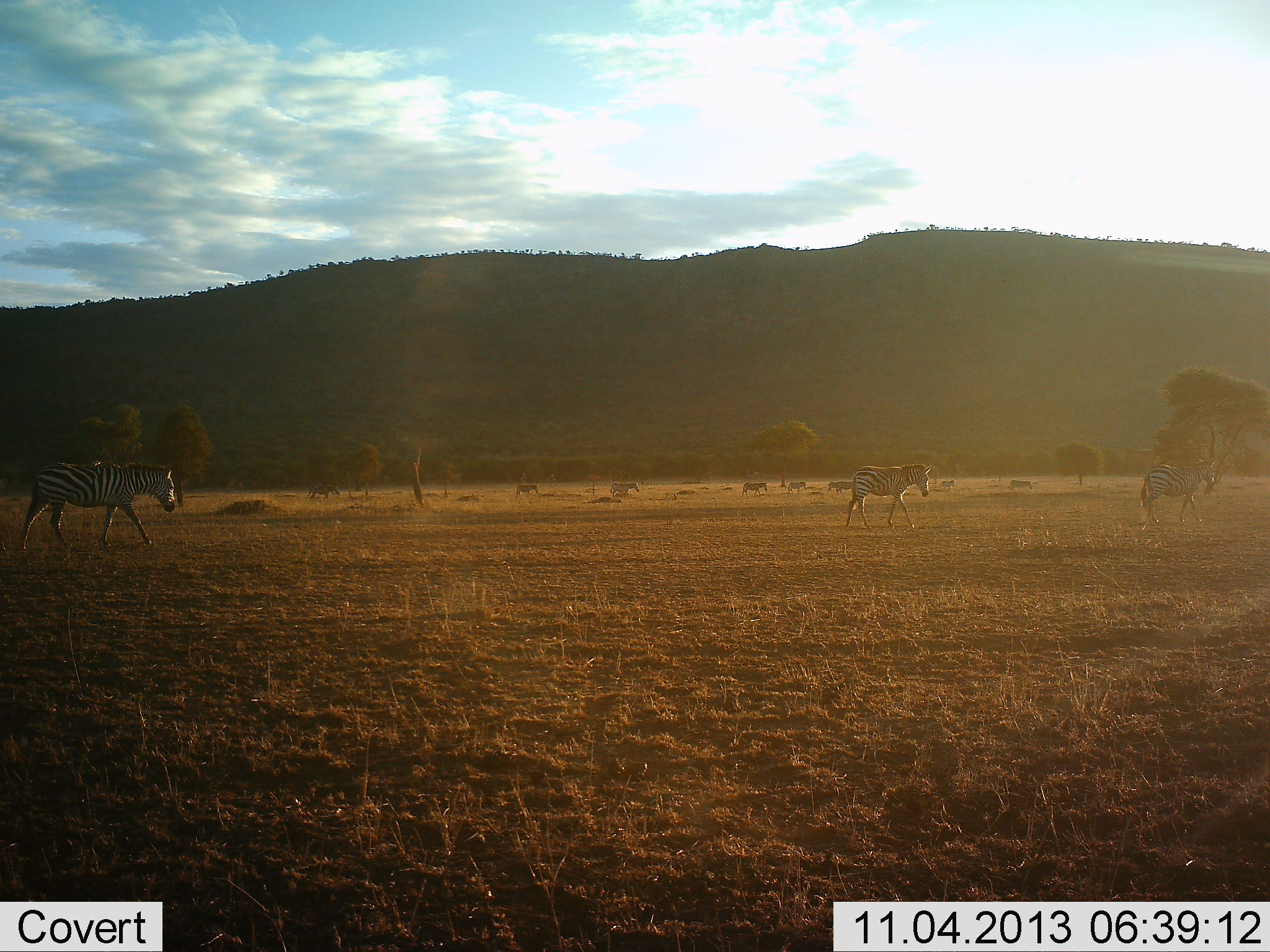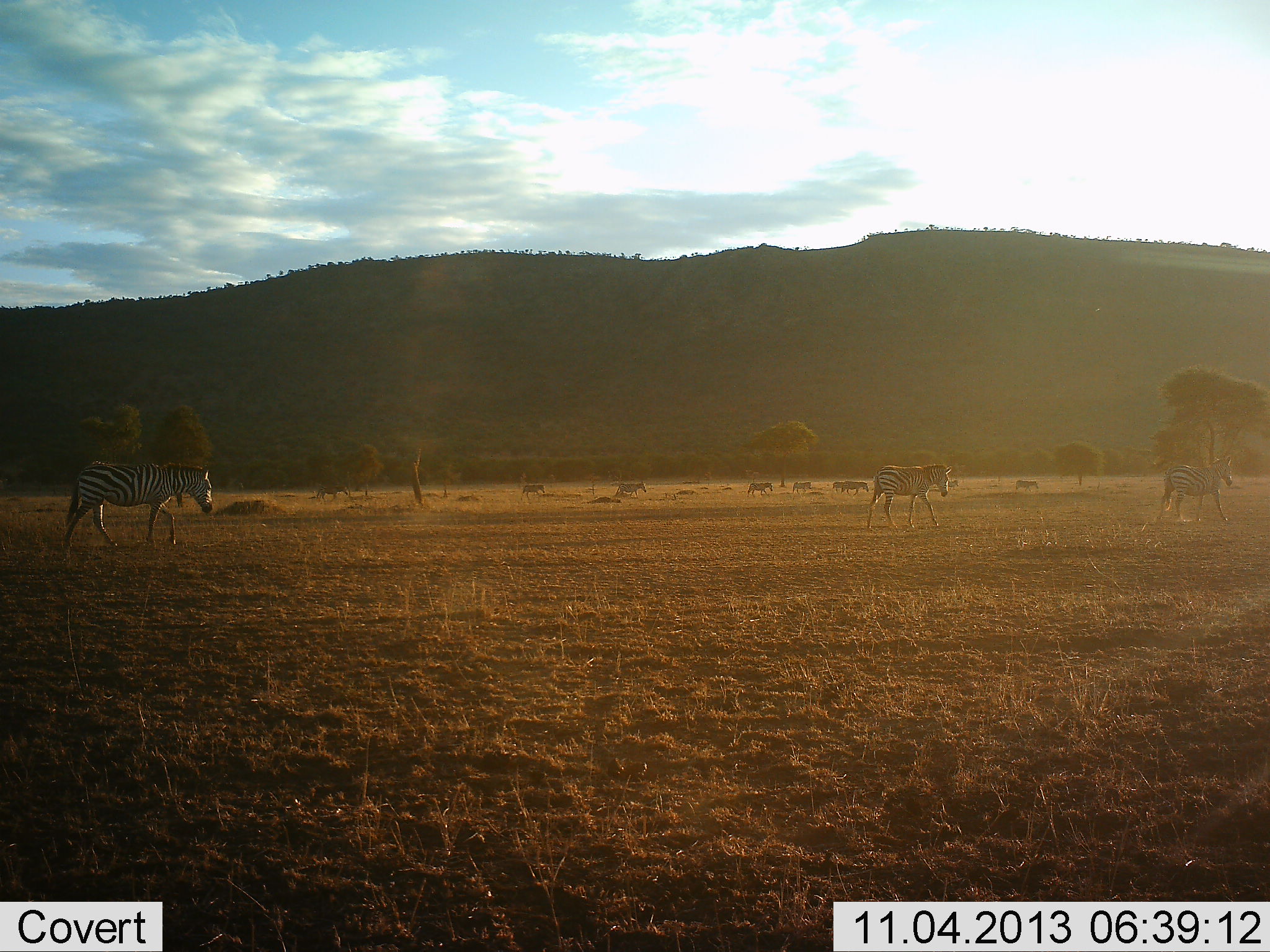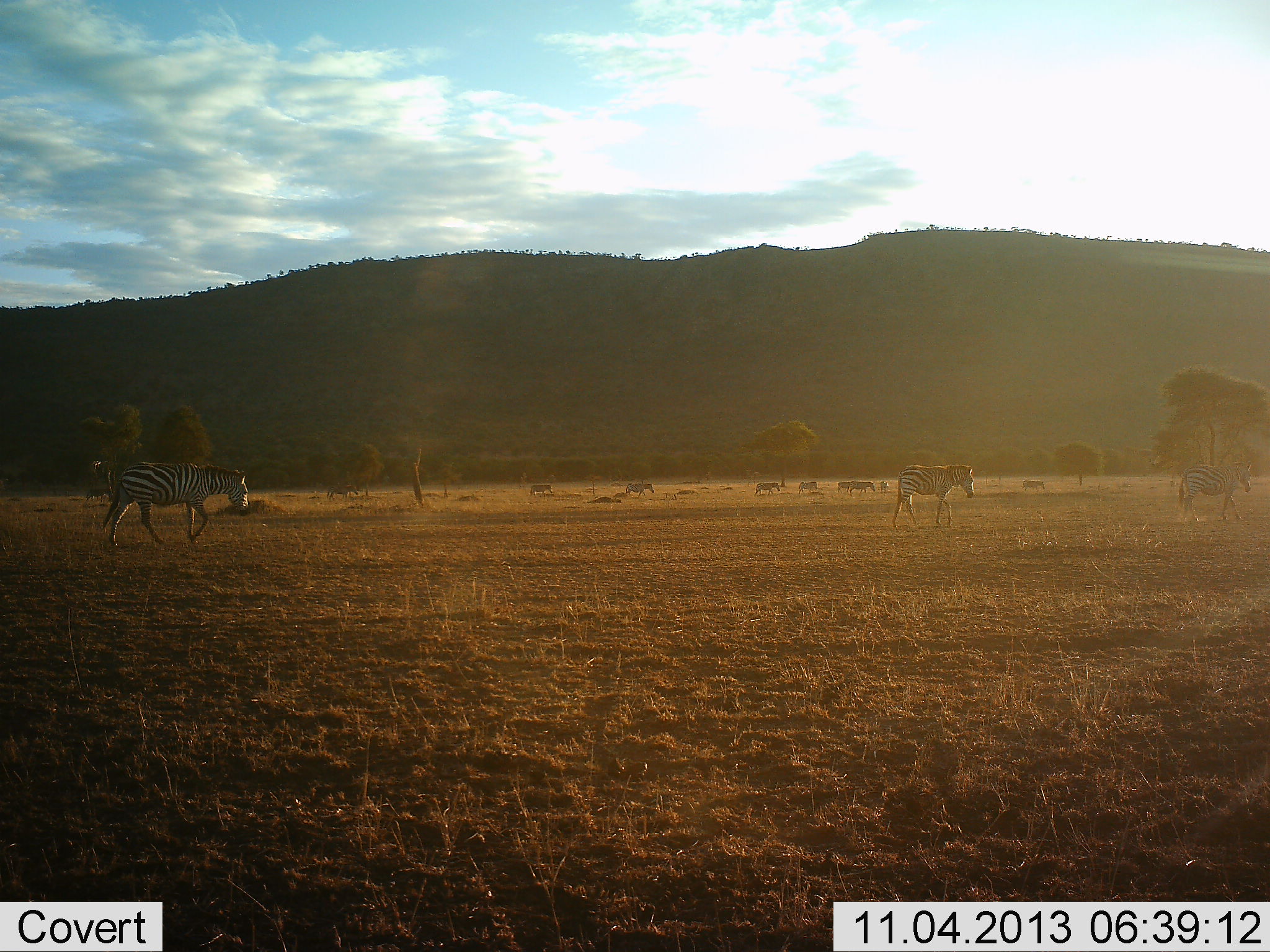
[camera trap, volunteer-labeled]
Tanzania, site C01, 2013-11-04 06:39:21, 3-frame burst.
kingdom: Animalia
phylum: Chordata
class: Mammalia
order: Perissodactyla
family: Equidae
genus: Equus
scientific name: Equus quagga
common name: plains zebra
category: zebra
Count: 10.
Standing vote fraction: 10%.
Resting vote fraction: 0%.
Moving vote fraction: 100%.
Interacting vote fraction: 0%.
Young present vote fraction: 0%.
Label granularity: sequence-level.